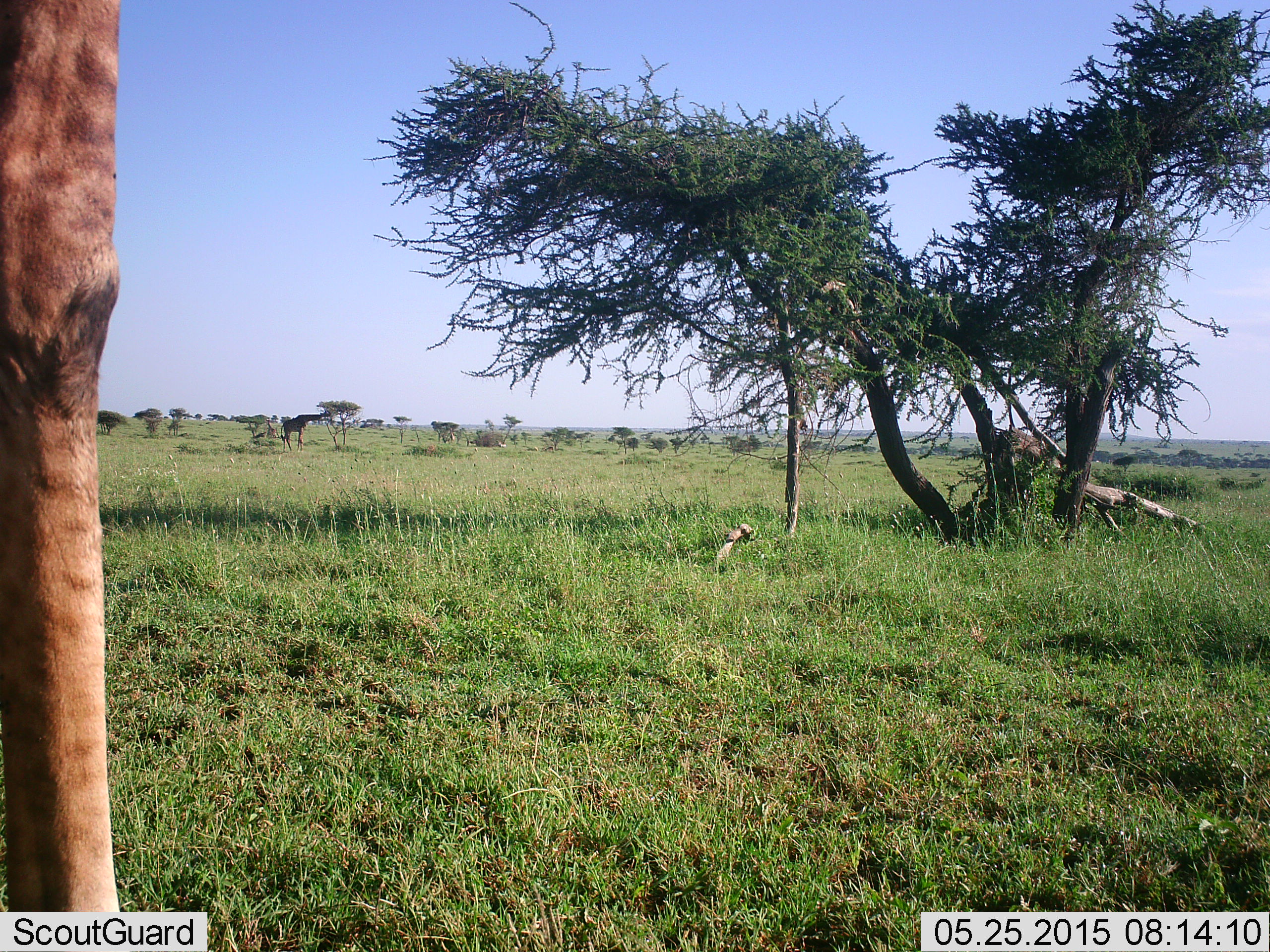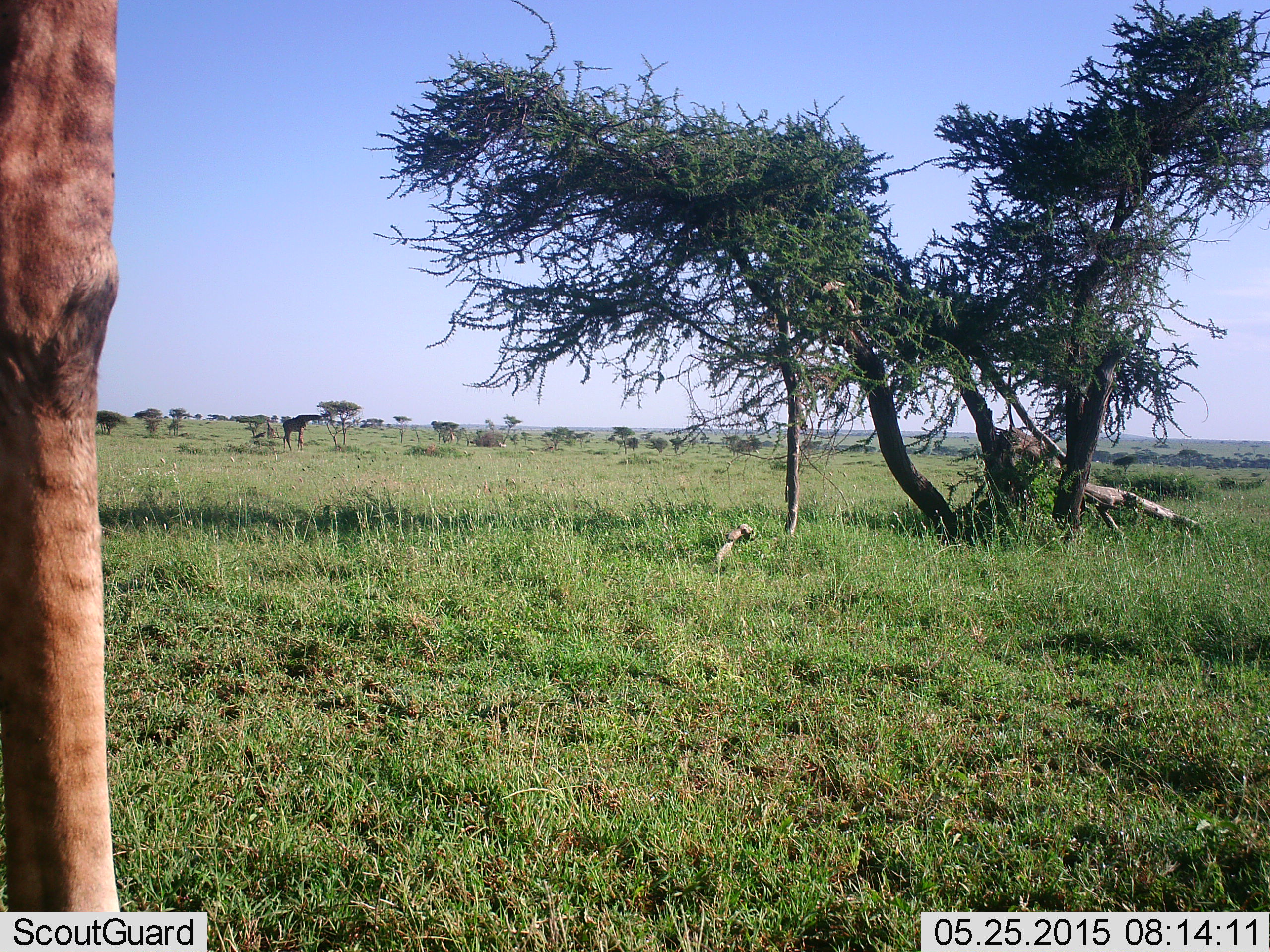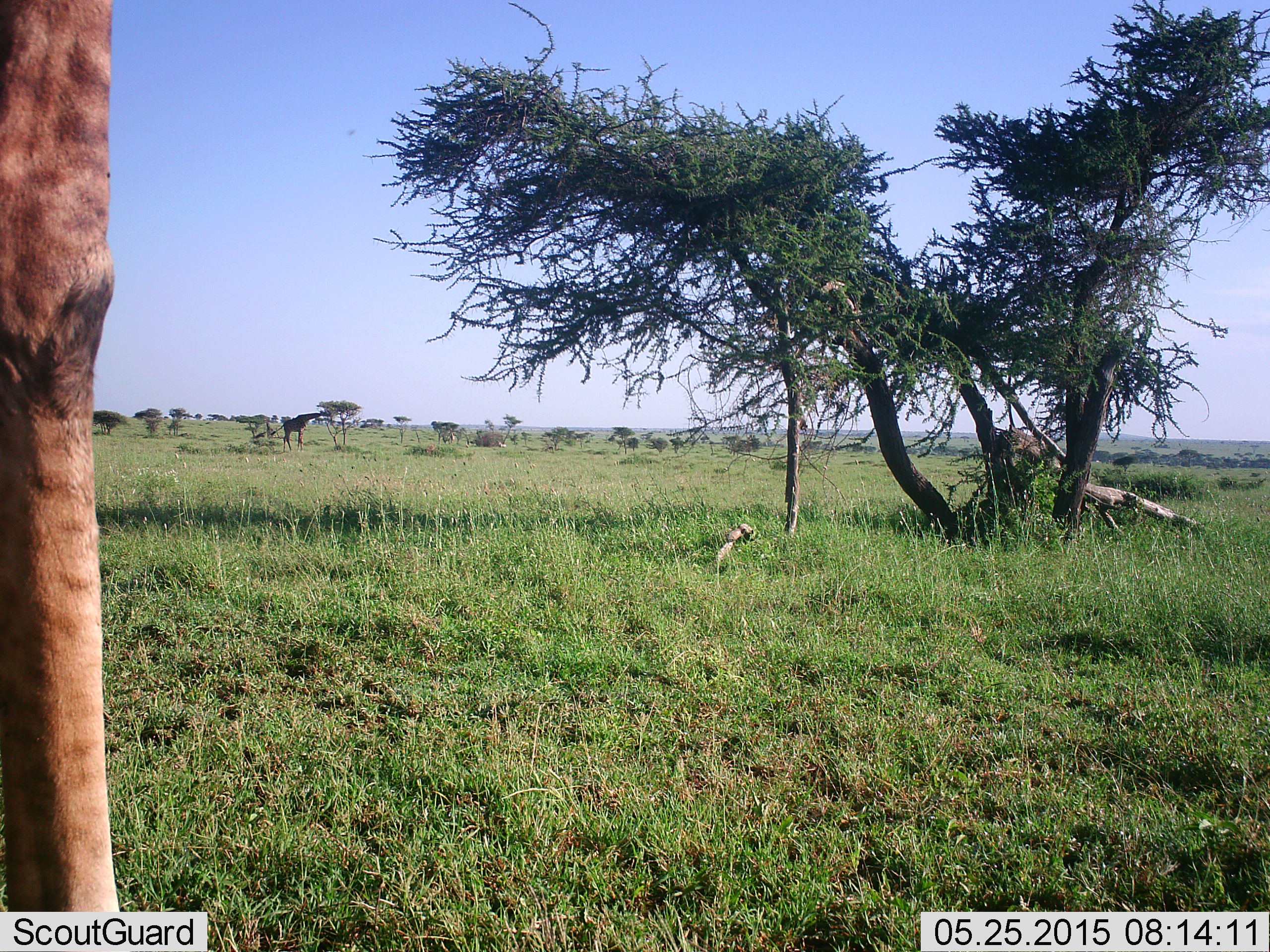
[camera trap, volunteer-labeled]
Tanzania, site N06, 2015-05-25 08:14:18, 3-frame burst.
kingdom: Animalia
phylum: Chordata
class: Mammalia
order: Artiodactyla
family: Giraffidae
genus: Giraffa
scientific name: Giraffa camelopardalis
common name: giraffe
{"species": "giraffe (Giraffa camelopardalis)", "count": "2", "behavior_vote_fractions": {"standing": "80%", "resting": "10%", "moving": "0%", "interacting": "0%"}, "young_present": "0%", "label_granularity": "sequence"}